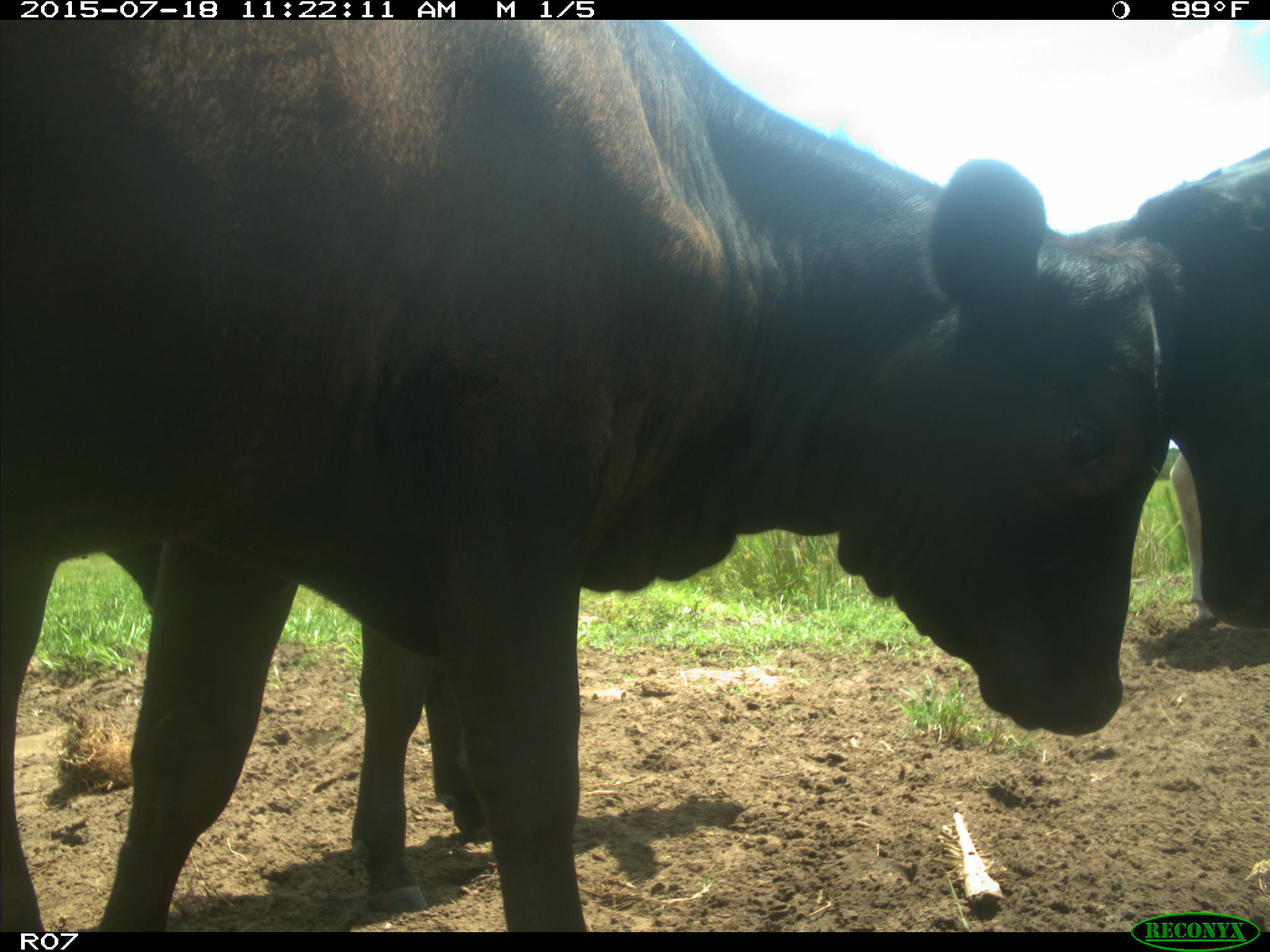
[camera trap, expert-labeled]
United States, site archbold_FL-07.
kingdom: Animalia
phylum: Chordata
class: Mammalia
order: Artiodactyla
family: Bovidae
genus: Bos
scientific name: Bos taurus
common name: domestic cow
Bos taurus (domestic cow).